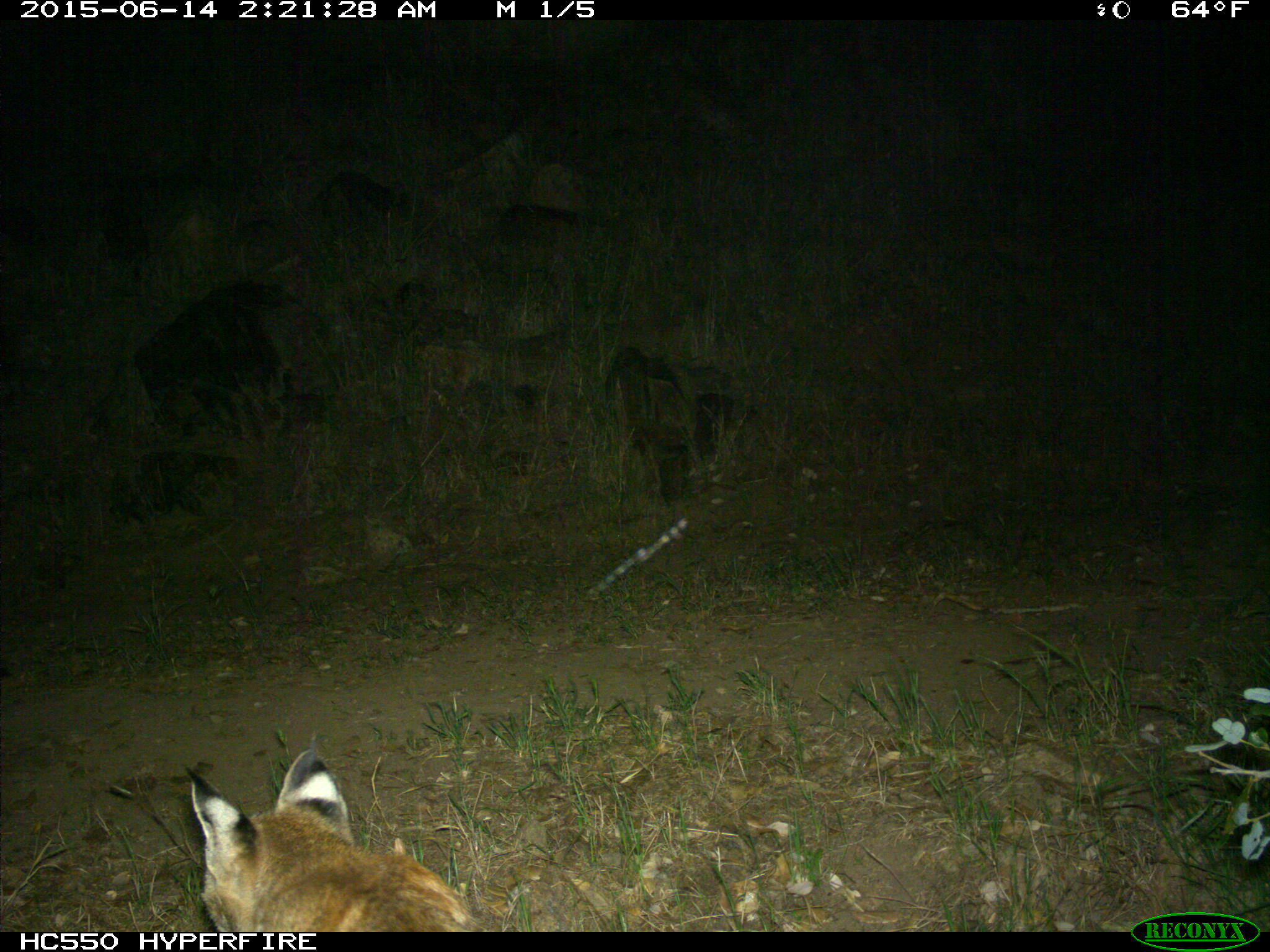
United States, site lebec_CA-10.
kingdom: Animalia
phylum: Chordata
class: Mammalia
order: Carnivora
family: Felidae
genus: Lynx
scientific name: Lynx rufus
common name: bobcat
Lynx rufus (bobcat).